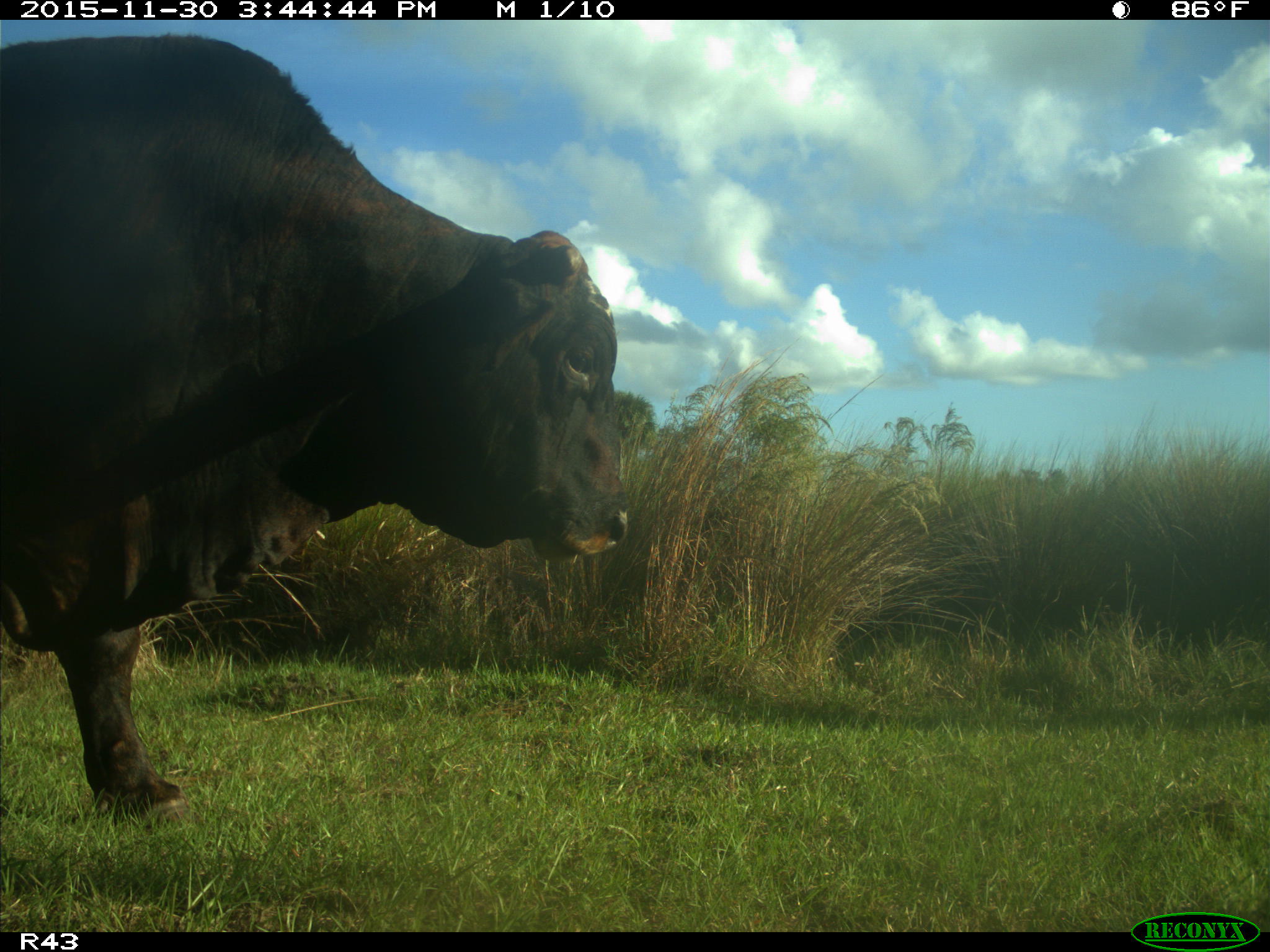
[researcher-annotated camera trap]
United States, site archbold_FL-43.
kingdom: Animalia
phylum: Chordata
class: Mammalia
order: Artiodactyla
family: Bovidae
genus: Bos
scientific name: Bos taurus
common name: domestic cow